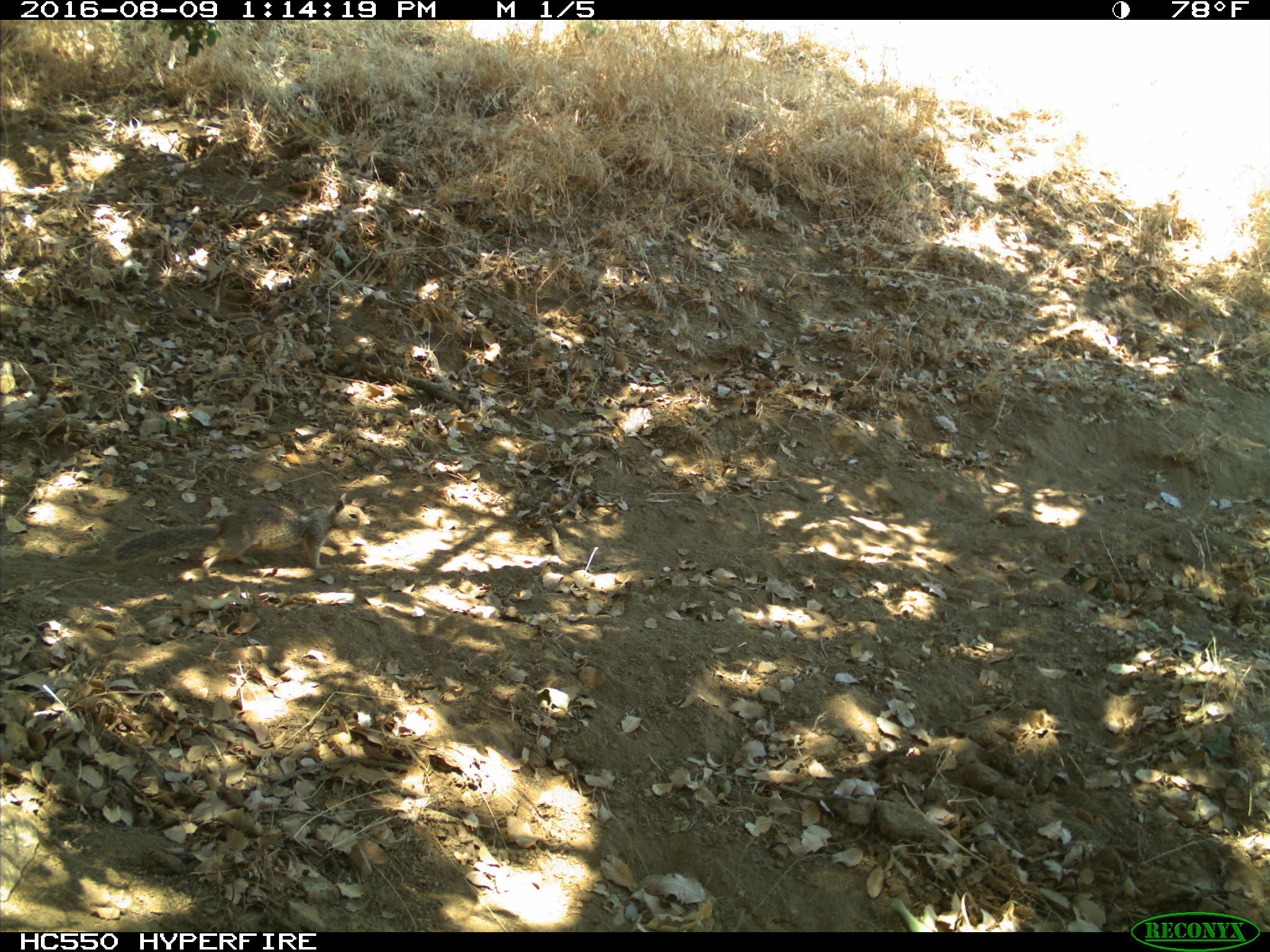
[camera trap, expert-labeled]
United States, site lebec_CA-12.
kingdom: Animalia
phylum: Chordata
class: Mammalia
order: Rodentia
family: Sciuridae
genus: Otospermophilus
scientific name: Otospermophilus beecheyi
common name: california ground squirrel